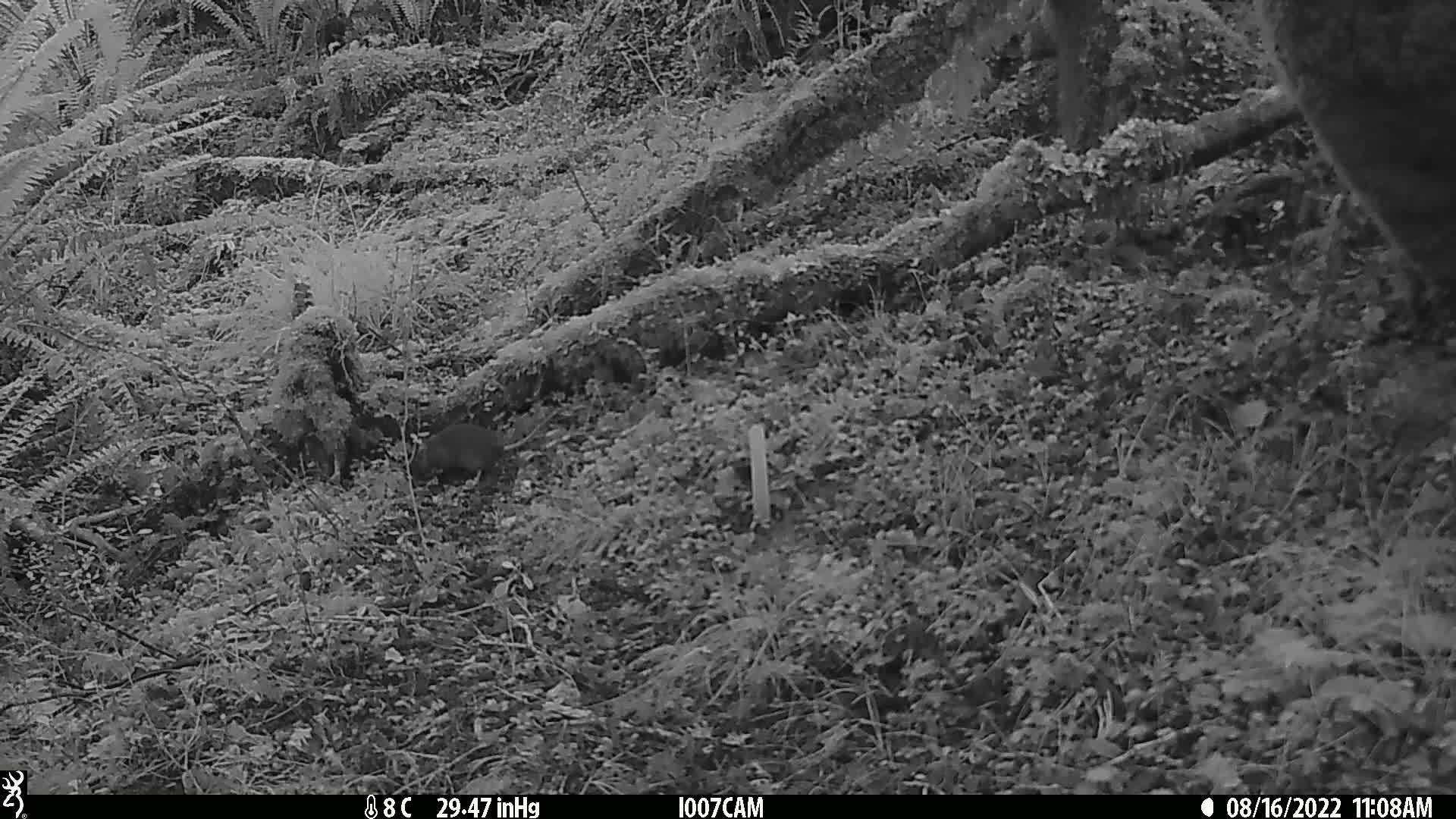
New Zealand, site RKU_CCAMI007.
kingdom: Animalia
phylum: Chordata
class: Mammalia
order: Rodentia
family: Muridae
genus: Rattus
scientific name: Rattus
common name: rat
Rat (Rattus).